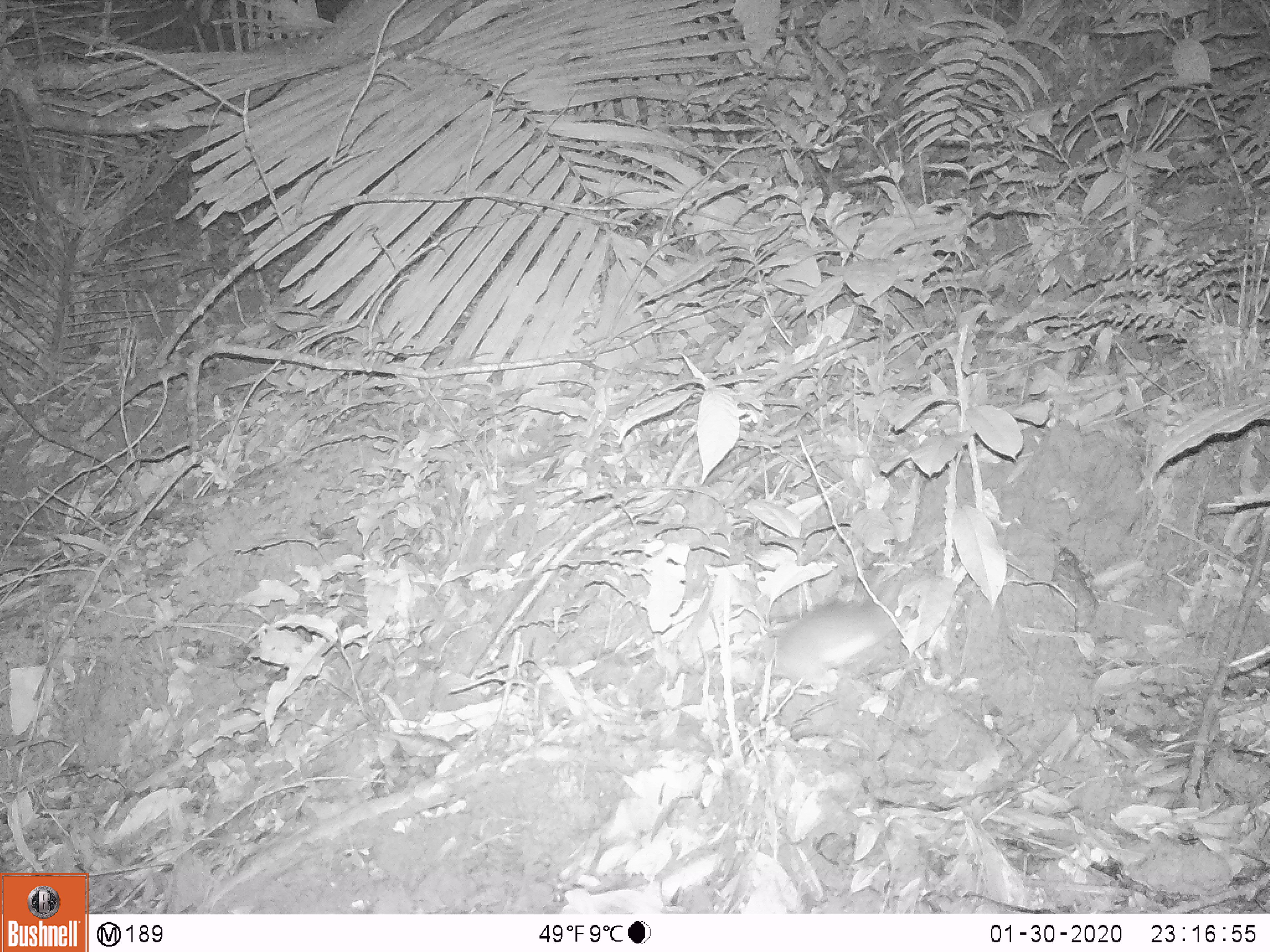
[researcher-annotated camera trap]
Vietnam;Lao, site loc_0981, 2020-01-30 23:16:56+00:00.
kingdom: Animalia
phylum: Chordata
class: Mammalia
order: Rodentia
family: Muridae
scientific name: Muridae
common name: old-world mice and rats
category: unidentified murid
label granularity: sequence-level